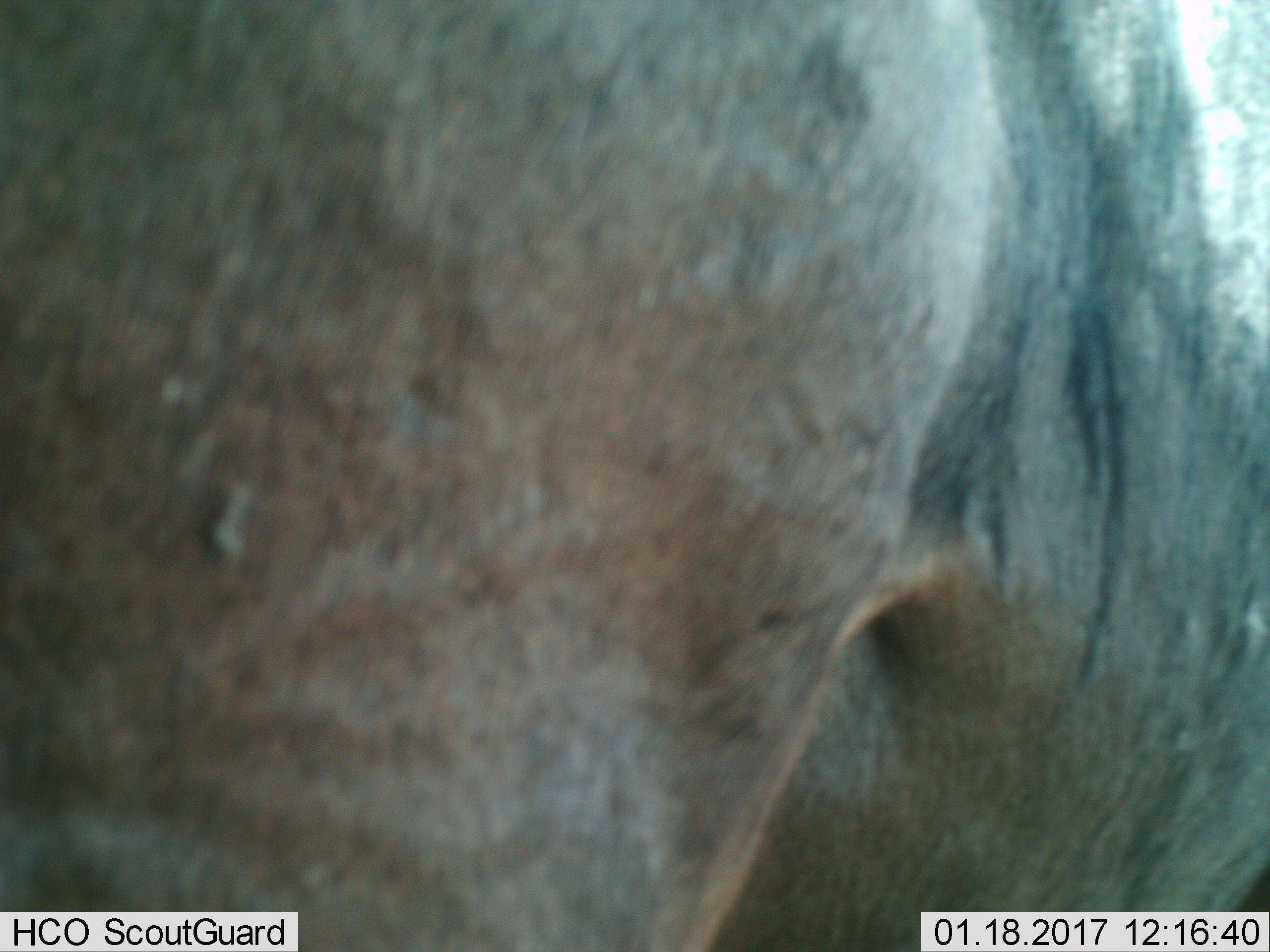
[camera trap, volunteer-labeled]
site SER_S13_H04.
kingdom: Animalia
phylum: Chordata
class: Mammalia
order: Artiodactyla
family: Bovidae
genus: Connochaetes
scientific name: Connochaetes taurinus taurinus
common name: blue wildebeest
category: wildebeestblue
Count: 1.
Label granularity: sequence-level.